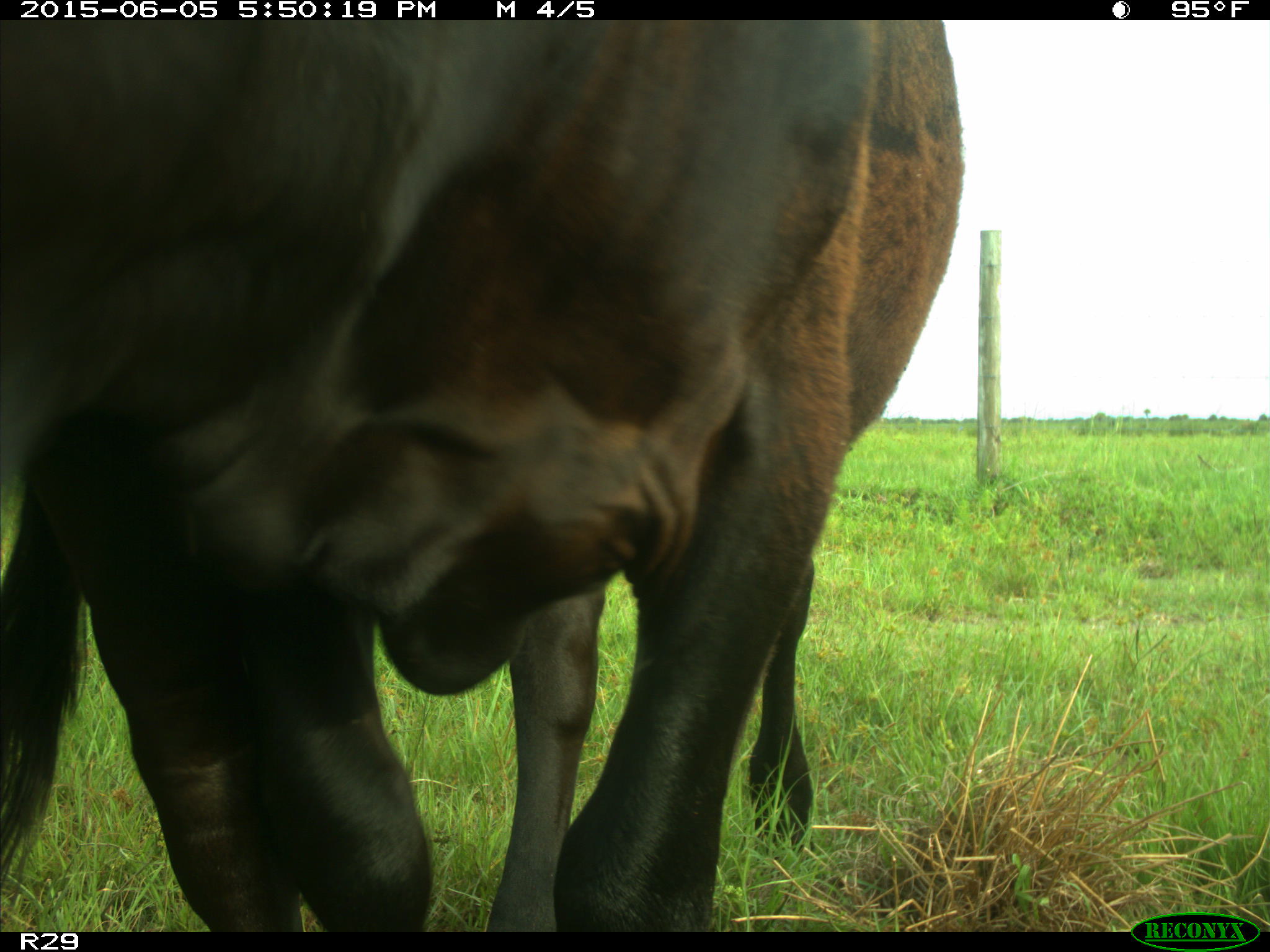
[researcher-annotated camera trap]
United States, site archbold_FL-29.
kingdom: Animalia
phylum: Chordata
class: Mammalia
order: Artiodactyla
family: Bovidae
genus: Bos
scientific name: Bos taurus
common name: domestic cow